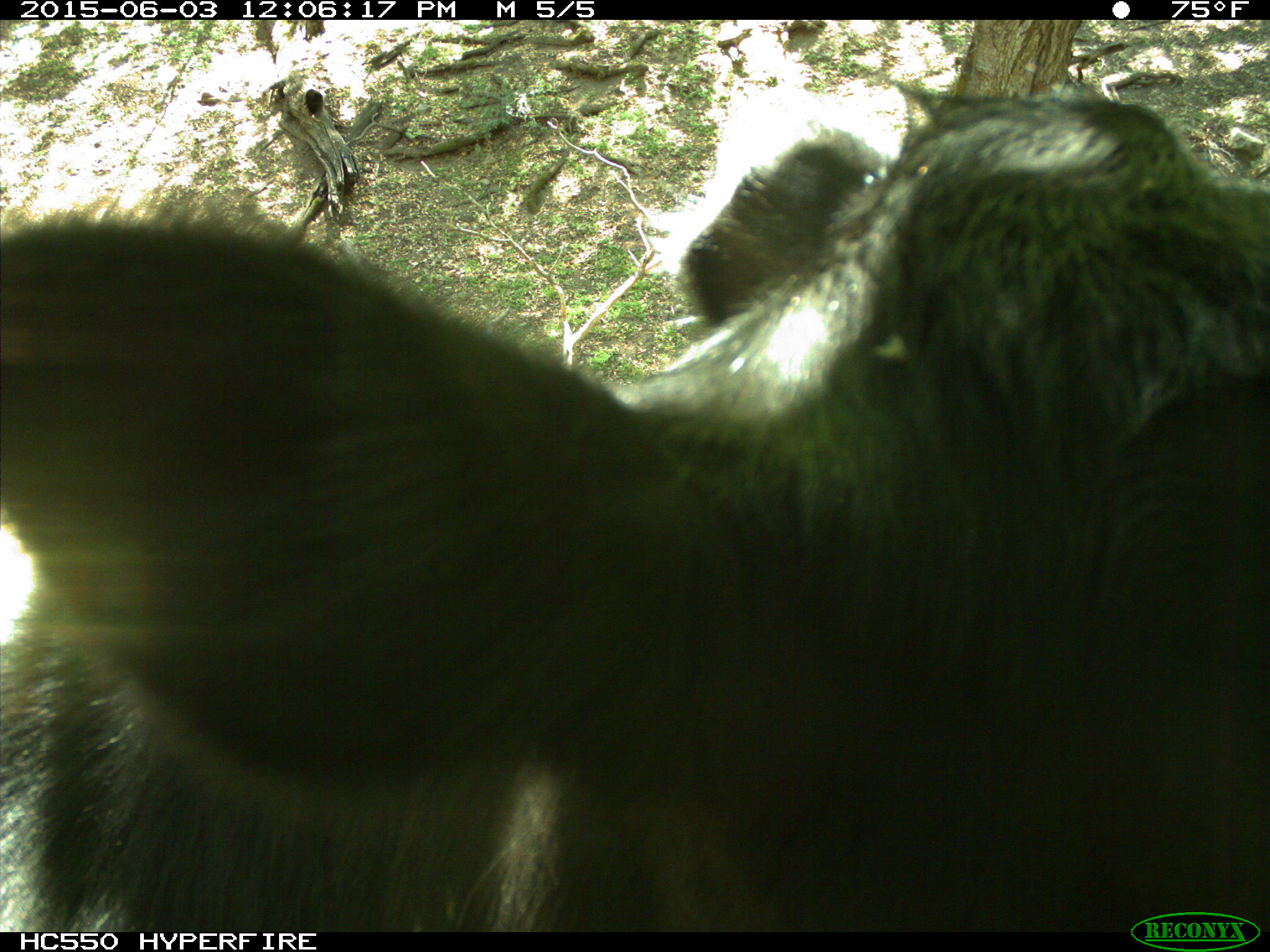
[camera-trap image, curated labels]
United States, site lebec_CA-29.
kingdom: Animalia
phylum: Chordata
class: Mammalia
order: Artiodactyla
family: Bovidae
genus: Bos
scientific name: Bos taurus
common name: domestic cow